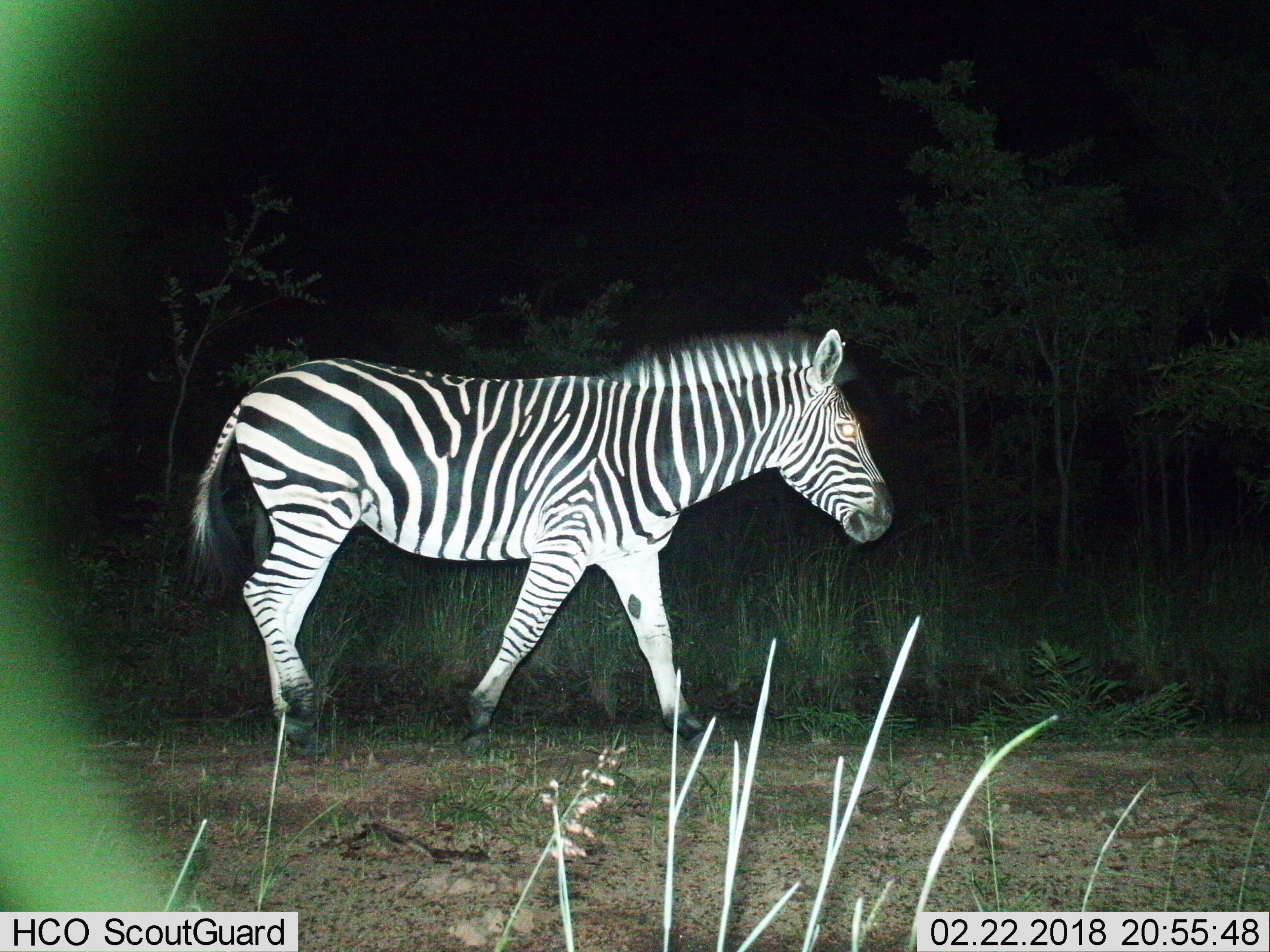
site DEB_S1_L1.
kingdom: Animalia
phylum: Chordata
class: Mammalia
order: Perissodactyla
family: Equidae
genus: Equus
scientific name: Equus quagga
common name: plains zebra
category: zebraplains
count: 1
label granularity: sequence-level